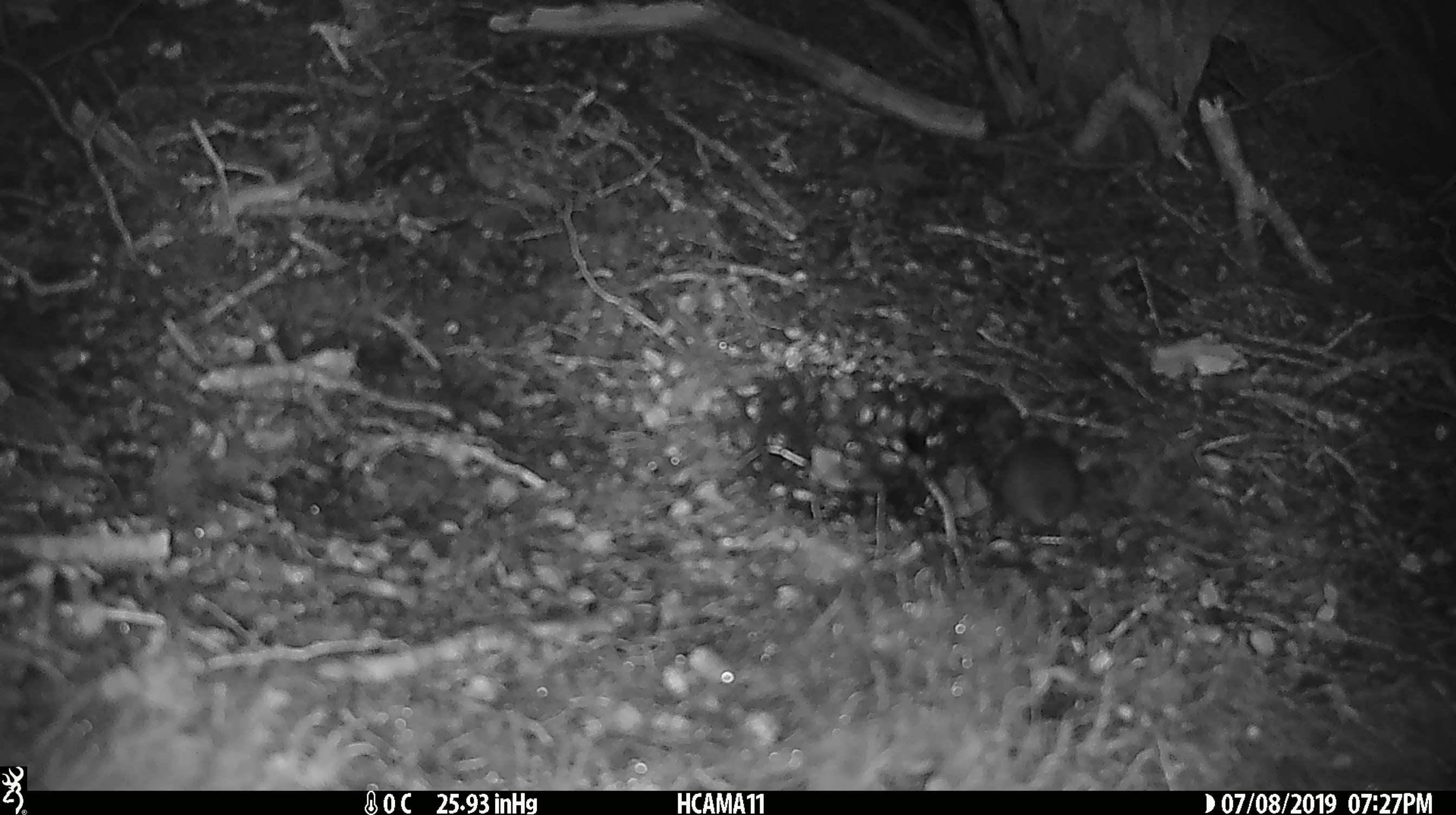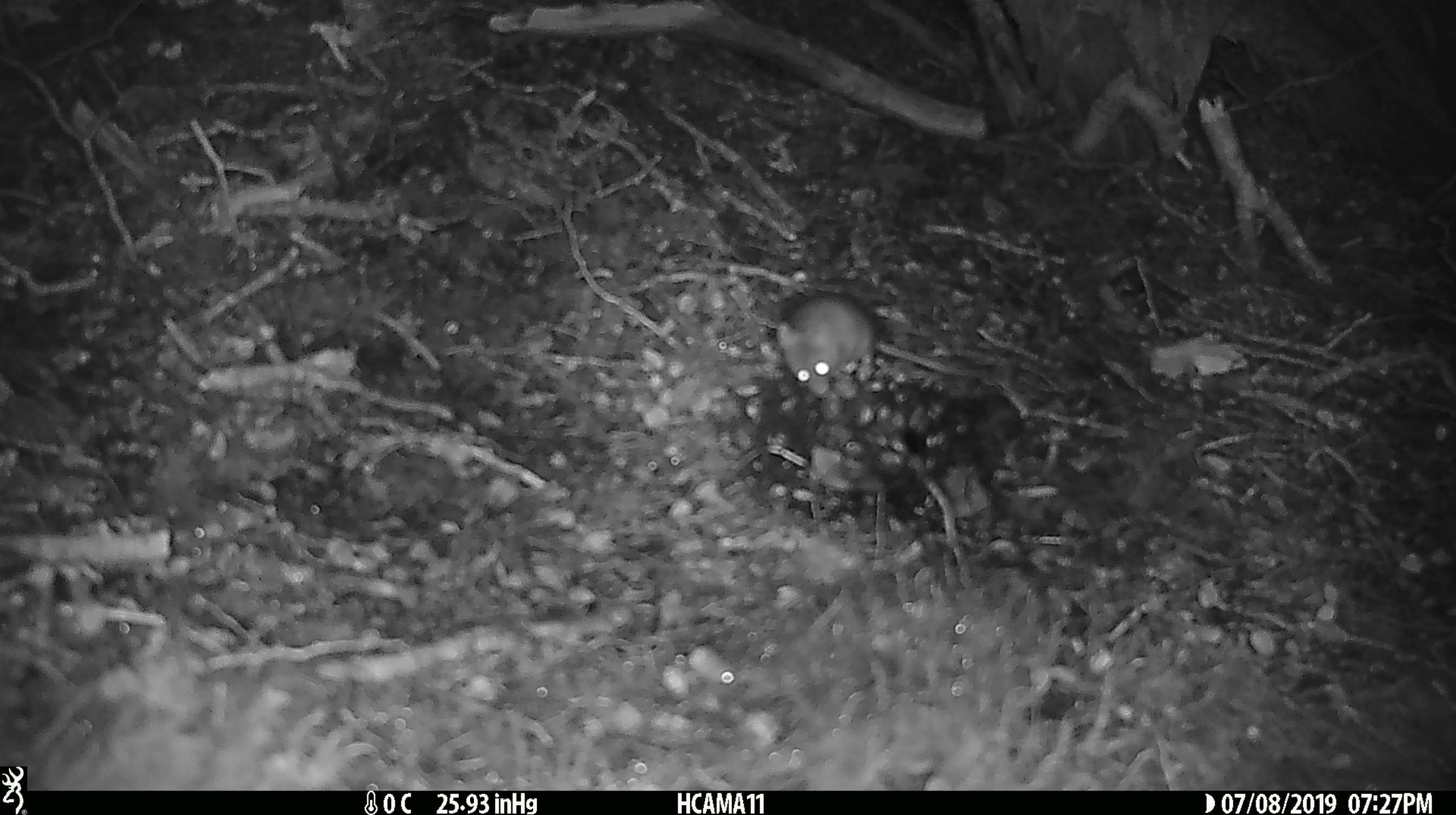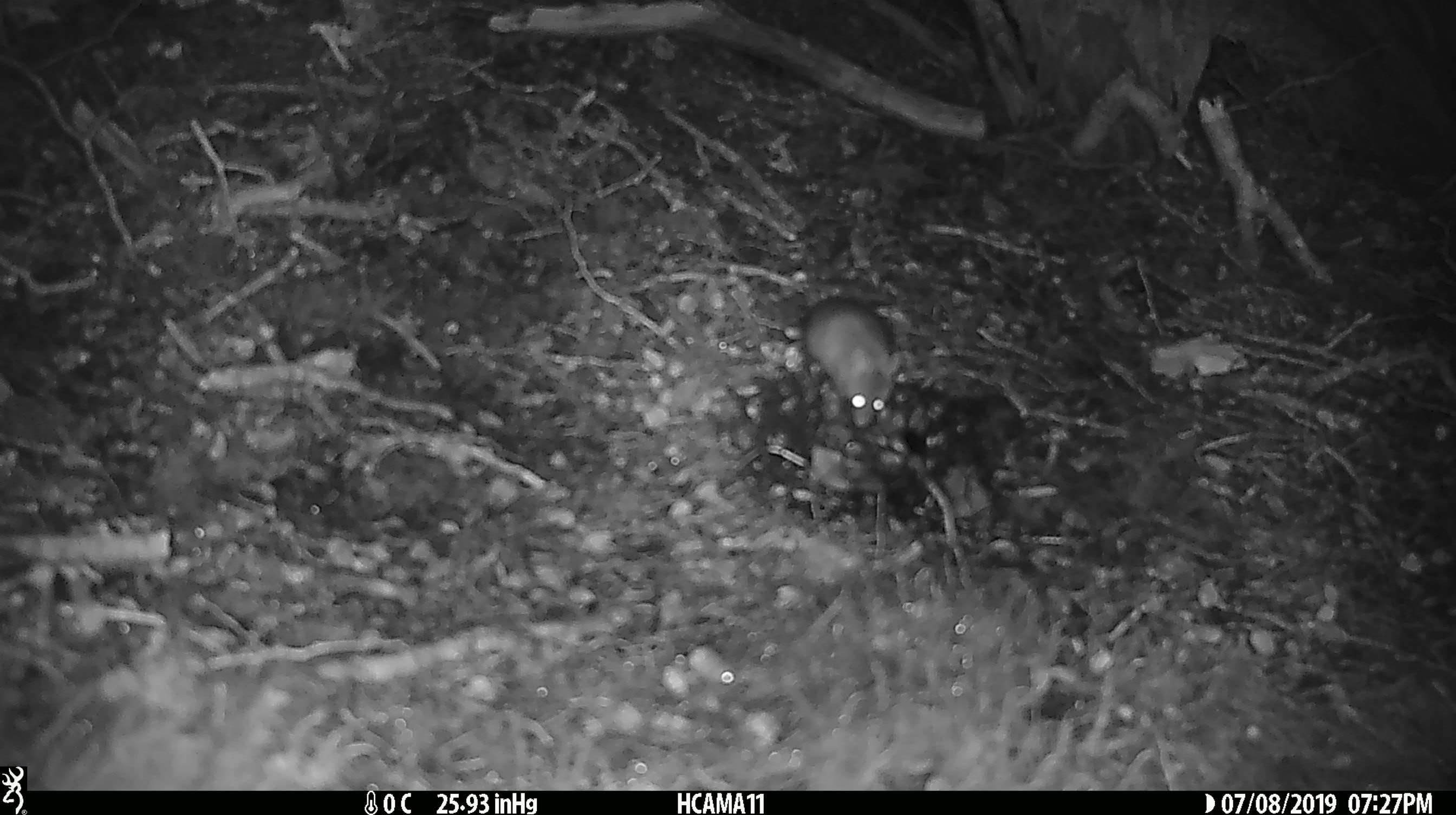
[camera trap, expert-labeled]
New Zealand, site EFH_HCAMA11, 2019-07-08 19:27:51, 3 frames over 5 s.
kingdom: Animalia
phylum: Chordata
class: Mammalia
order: Rodentia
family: Muridae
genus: Mus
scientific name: Mus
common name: mouse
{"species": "mouse (Mus)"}